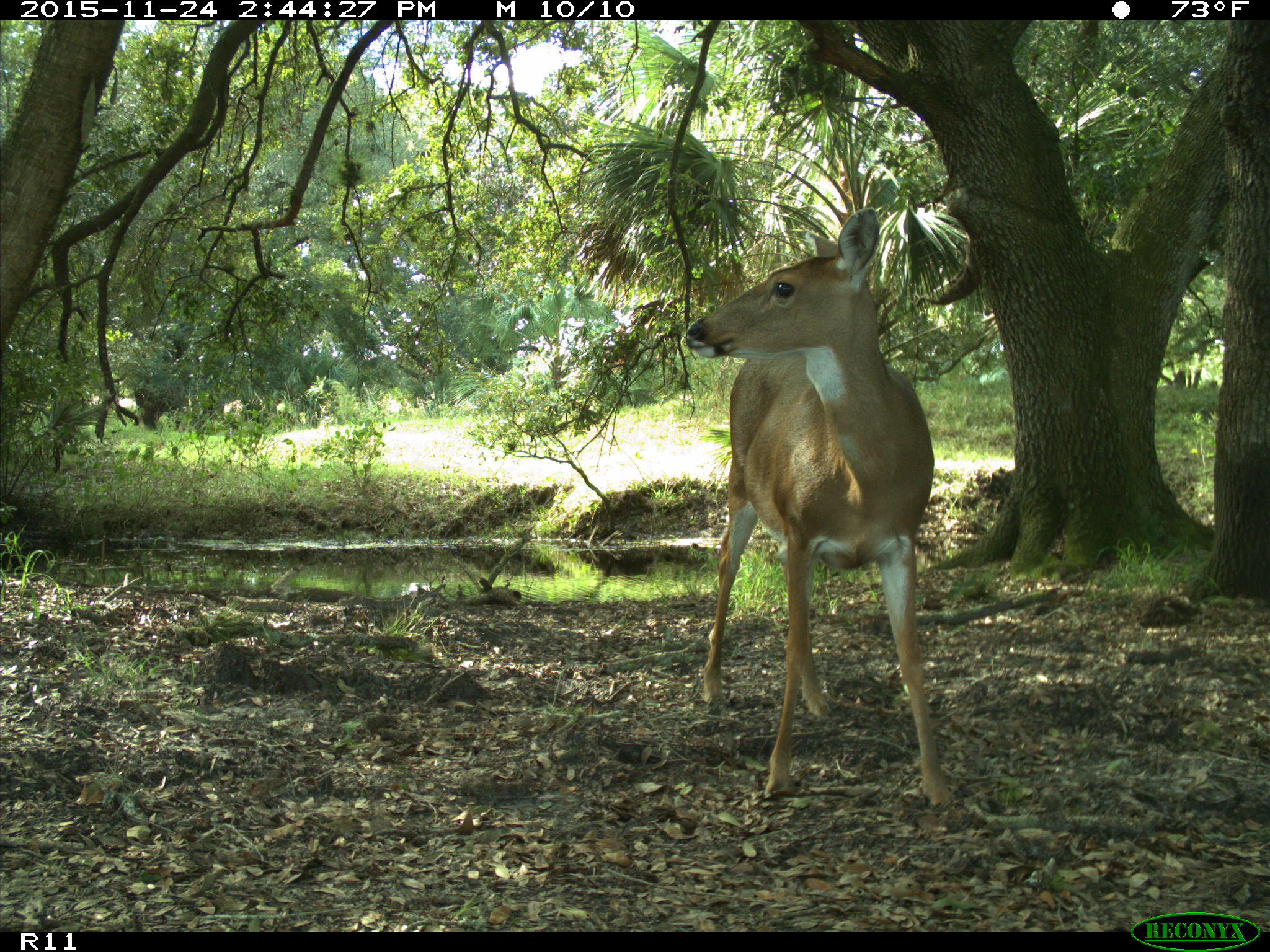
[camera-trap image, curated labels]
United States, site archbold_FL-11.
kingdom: Animalia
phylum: Chordata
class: Mammalia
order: Artiodactyla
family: Cervidae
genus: Odocoileus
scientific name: Odocoileus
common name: deer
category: unidentified deer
Unidentified deer (deer) (Odocoileus).